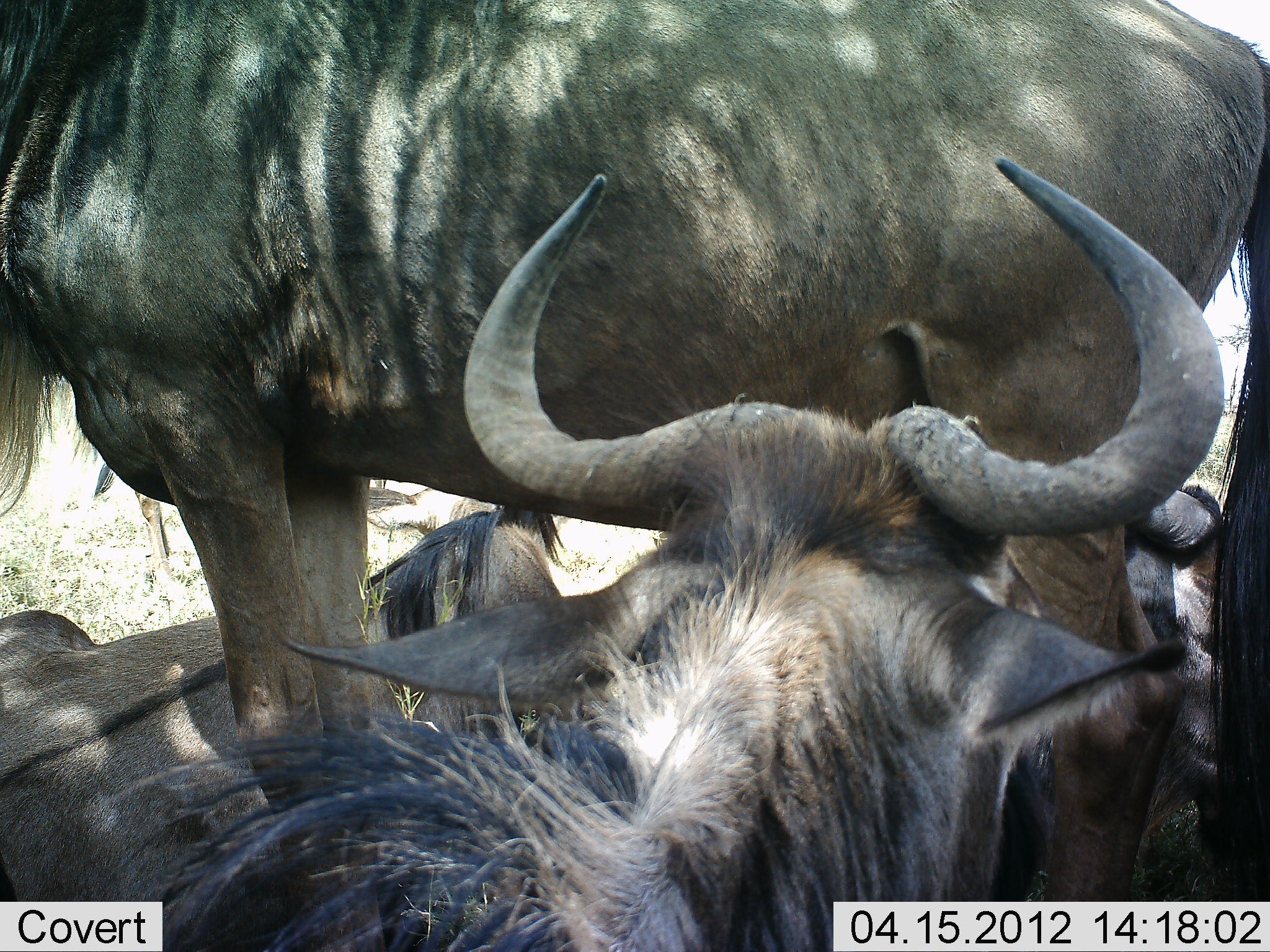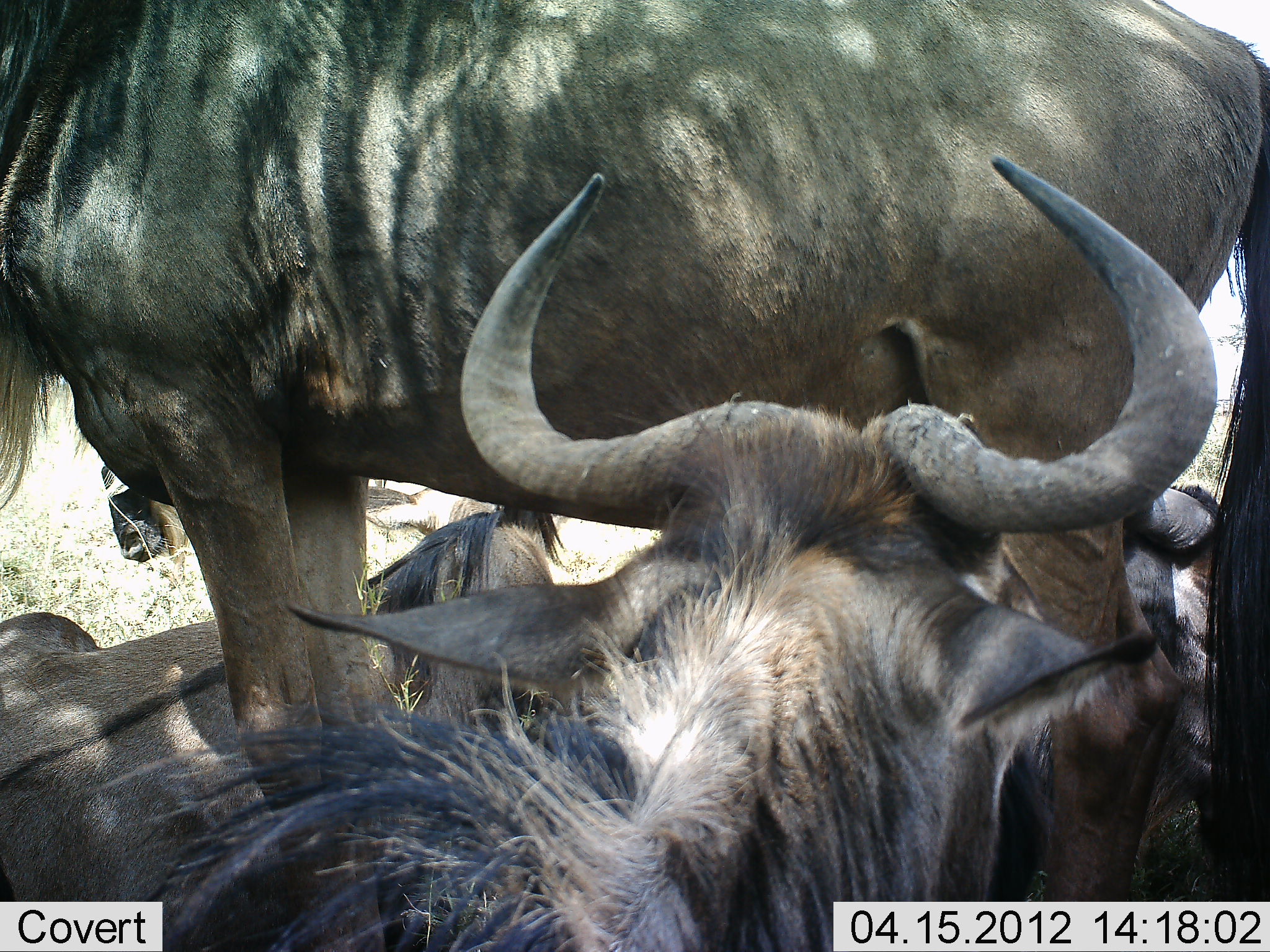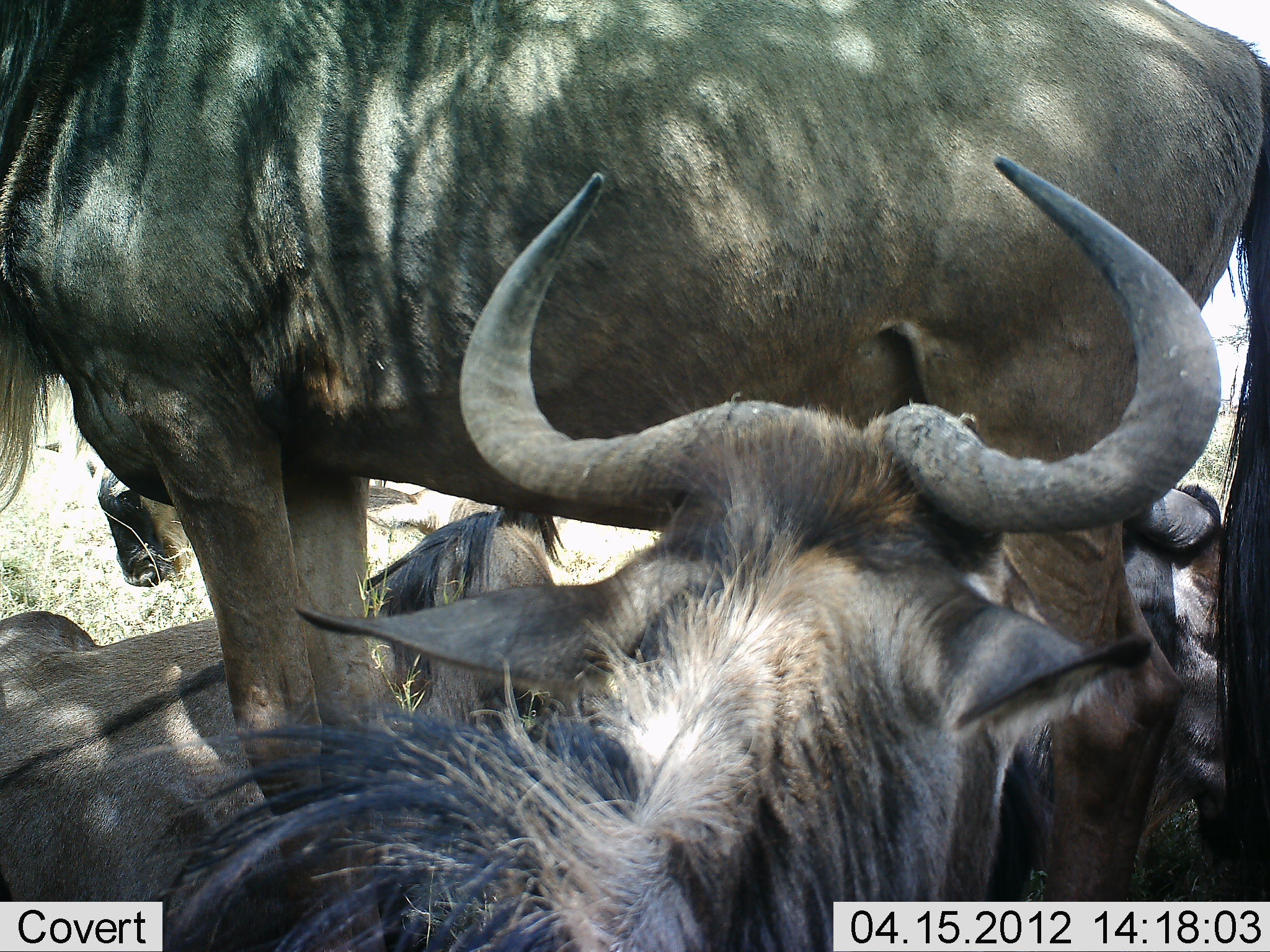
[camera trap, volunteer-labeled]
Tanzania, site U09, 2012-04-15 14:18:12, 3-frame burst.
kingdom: Animalia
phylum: Chordata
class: Mammalia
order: Artiodactyla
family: Bovidae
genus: Connochaetes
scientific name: Connochaetes taurinus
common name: blue wildebeest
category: wildebeest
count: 4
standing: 83%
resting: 91%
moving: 3%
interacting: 6%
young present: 3%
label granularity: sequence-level